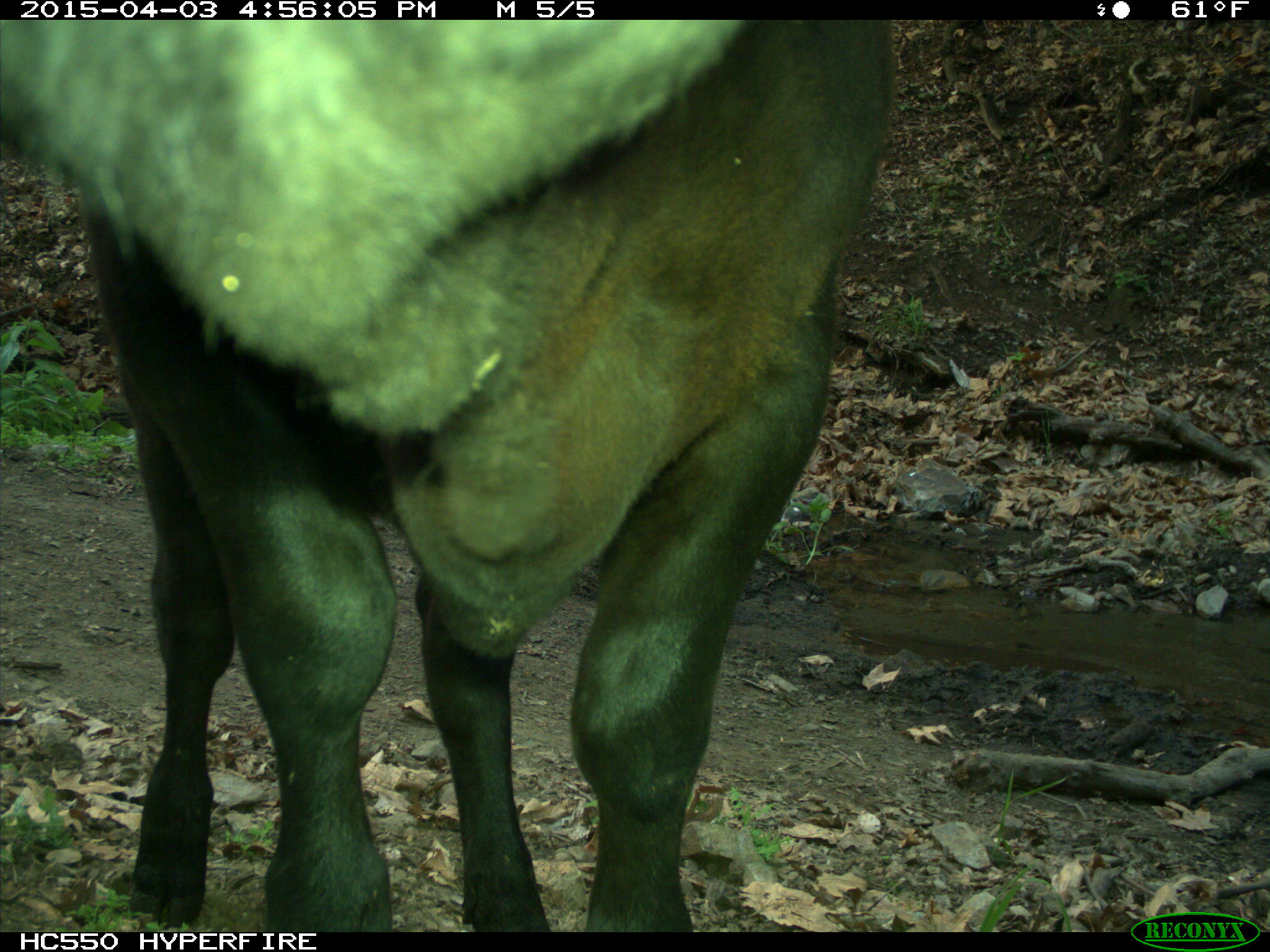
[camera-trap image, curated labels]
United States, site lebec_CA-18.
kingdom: Animalia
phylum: Chordata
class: Mammalia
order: Artiodactyla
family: Bovidae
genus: Bos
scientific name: Bos taurus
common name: domestic cow